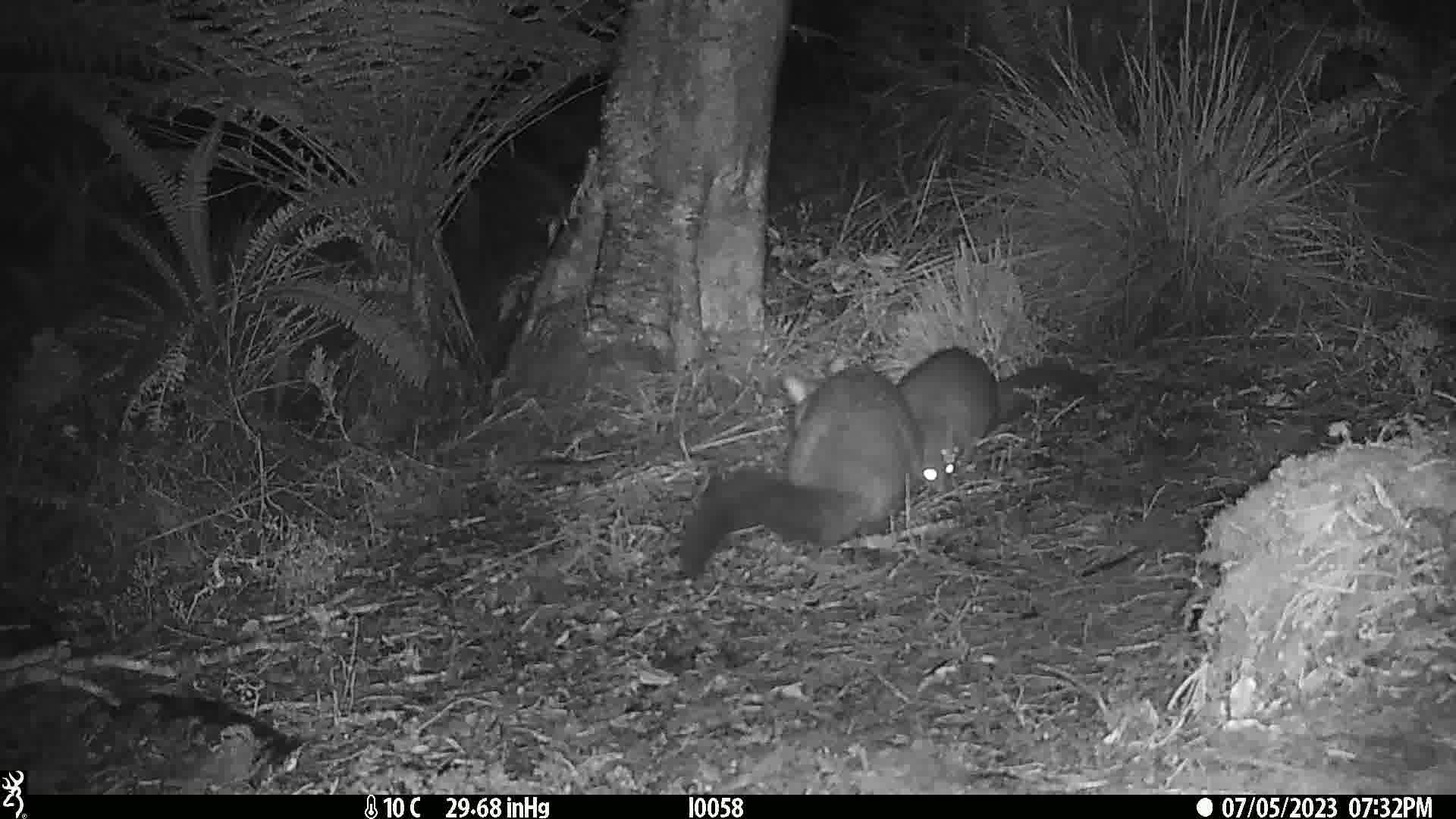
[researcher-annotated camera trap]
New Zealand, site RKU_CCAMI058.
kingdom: Animalia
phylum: Chordata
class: Mammalia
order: Diprotodontia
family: Phalangeridae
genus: Trichosurus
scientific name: Trichosurus vulpecula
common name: common brushtail possum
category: possum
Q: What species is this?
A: Possum (common brushtail possum) (Trichosurus vulpecula).